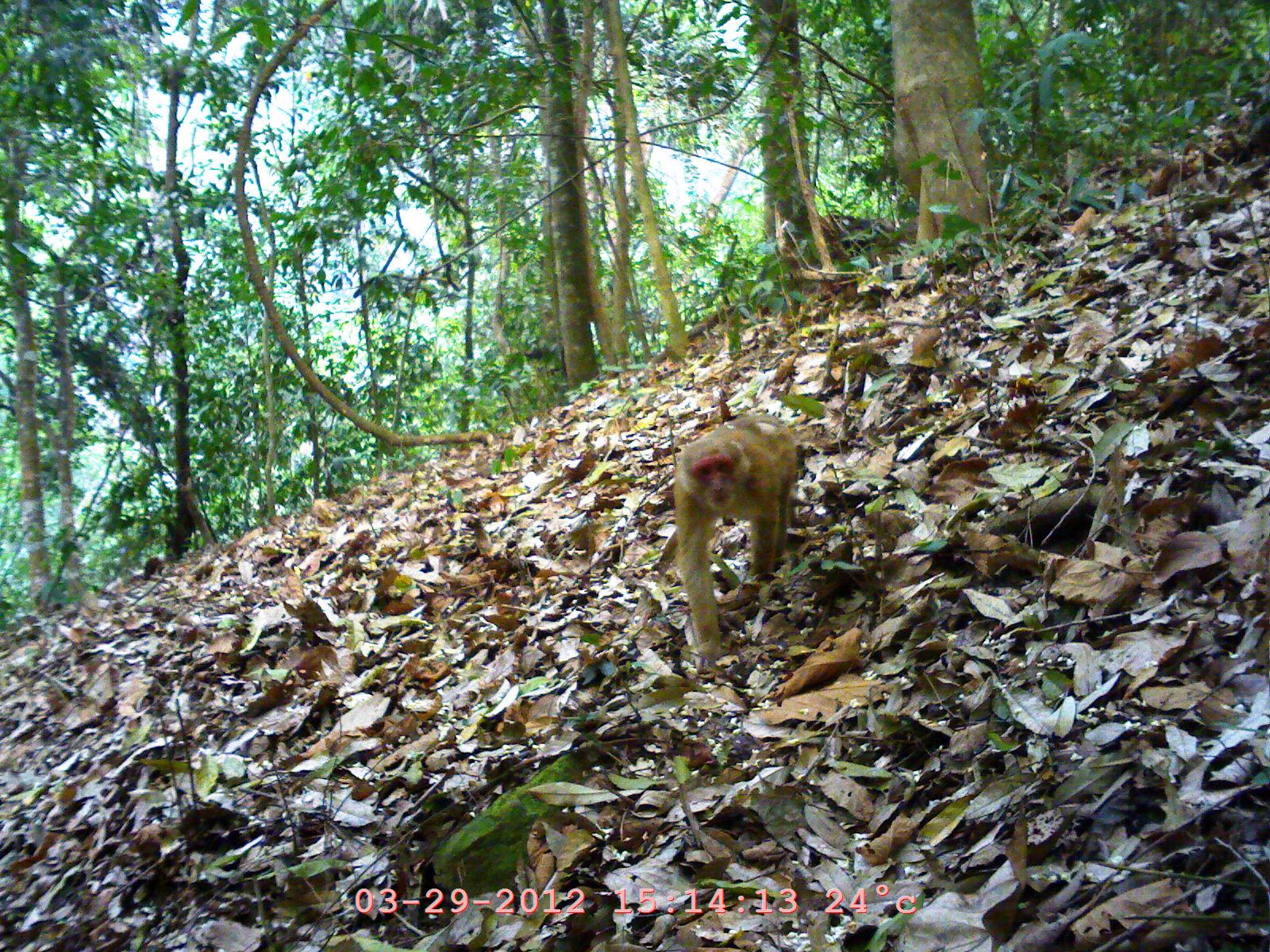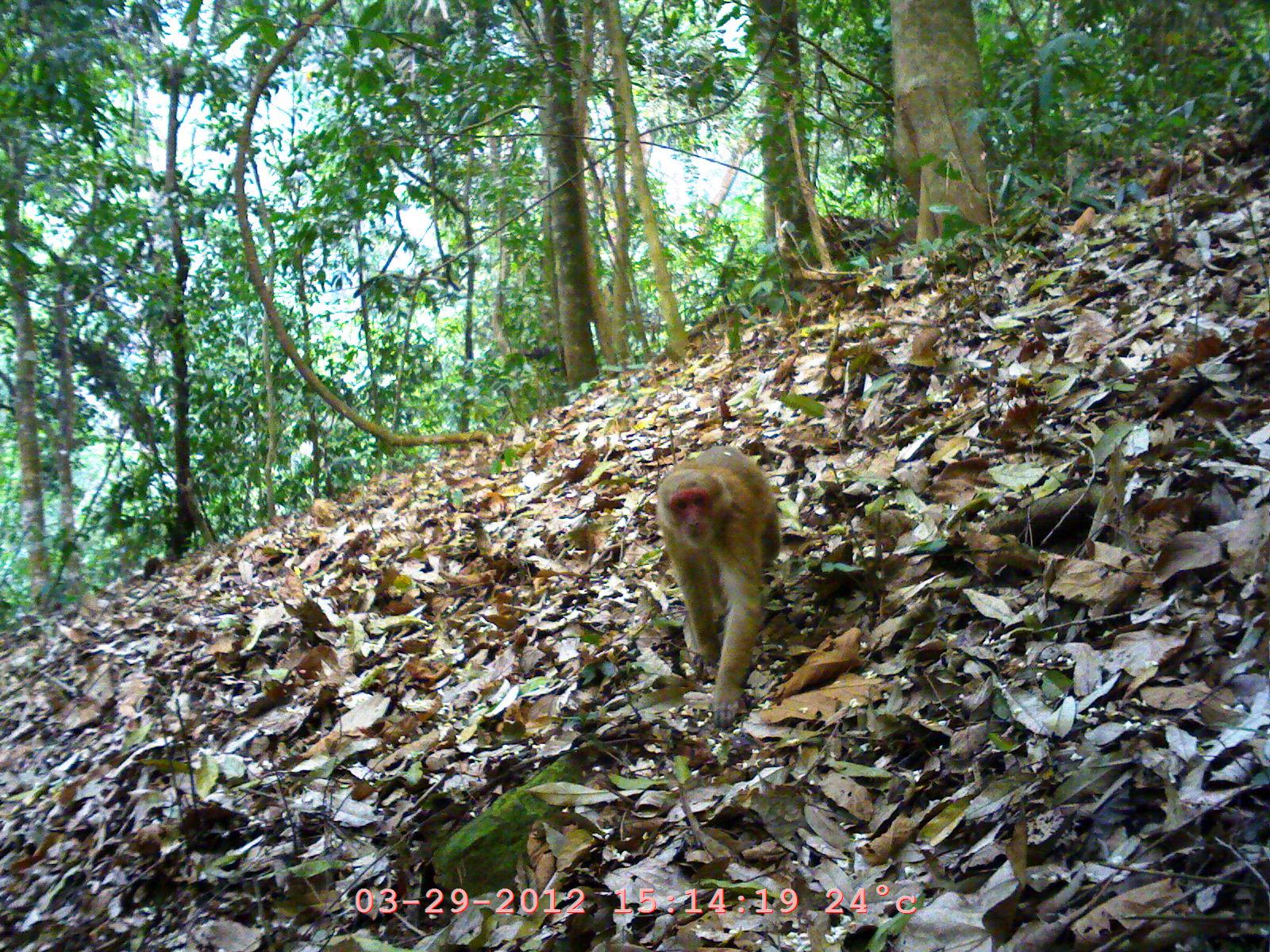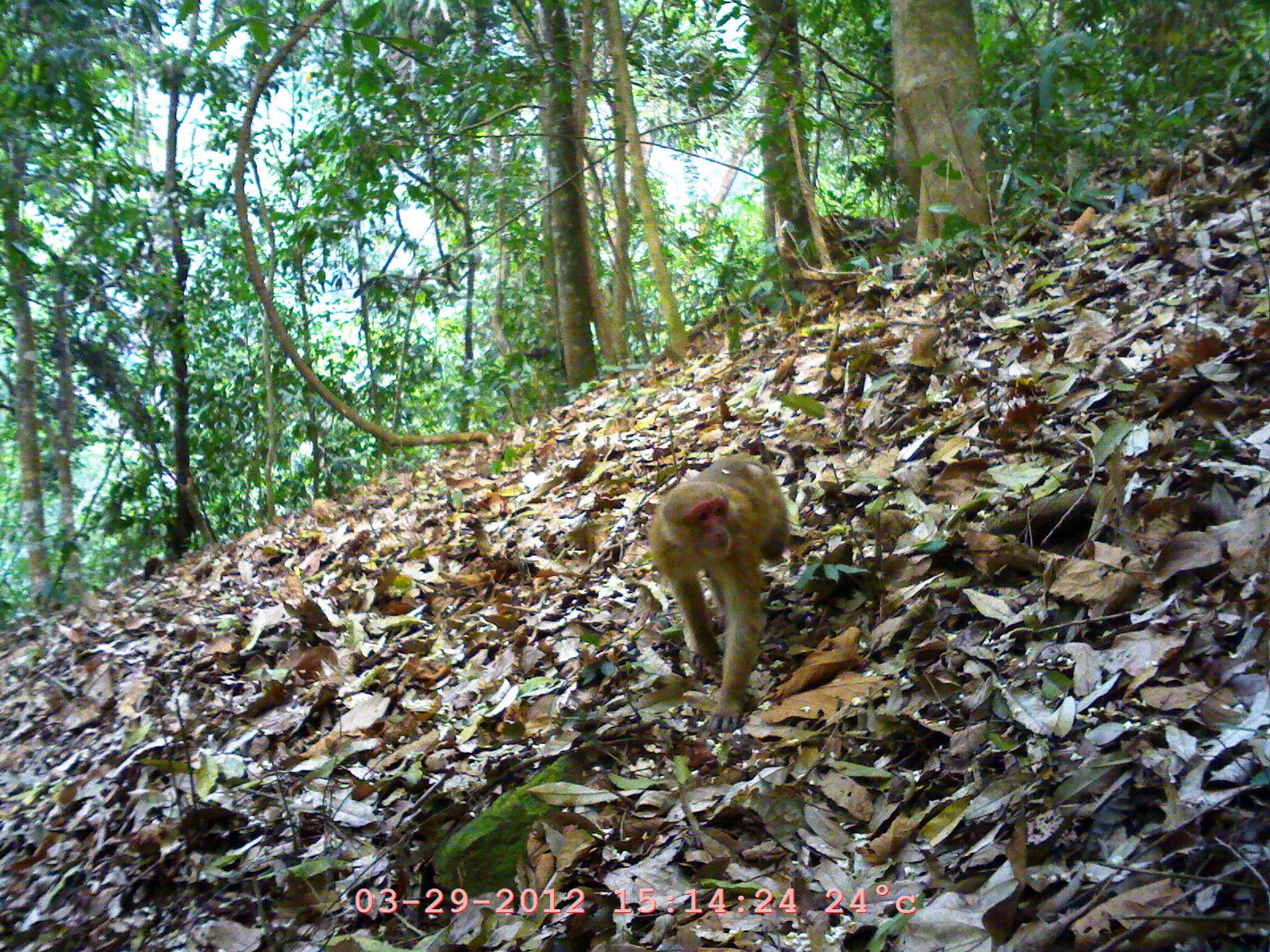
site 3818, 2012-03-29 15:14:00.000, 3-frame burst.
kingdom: Animalia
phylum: Chordata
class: Mammalia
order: Primates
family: Cercopithecidae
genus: Macaca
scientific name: Macaca assamensis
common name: assam macaque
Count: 1.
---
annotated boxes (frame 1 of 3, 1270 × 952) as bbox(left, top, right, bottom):
macaca assamensis: bbox(673, 410, 800, 678)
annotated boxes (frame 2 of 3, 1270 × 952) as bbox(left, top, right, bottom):
macaca assamensis: bbox(656, 444, 782, 727)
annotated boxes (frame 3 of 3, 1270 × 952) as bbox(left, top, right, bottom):
macaca assamensis: bbox(647, 450, 789, 735)